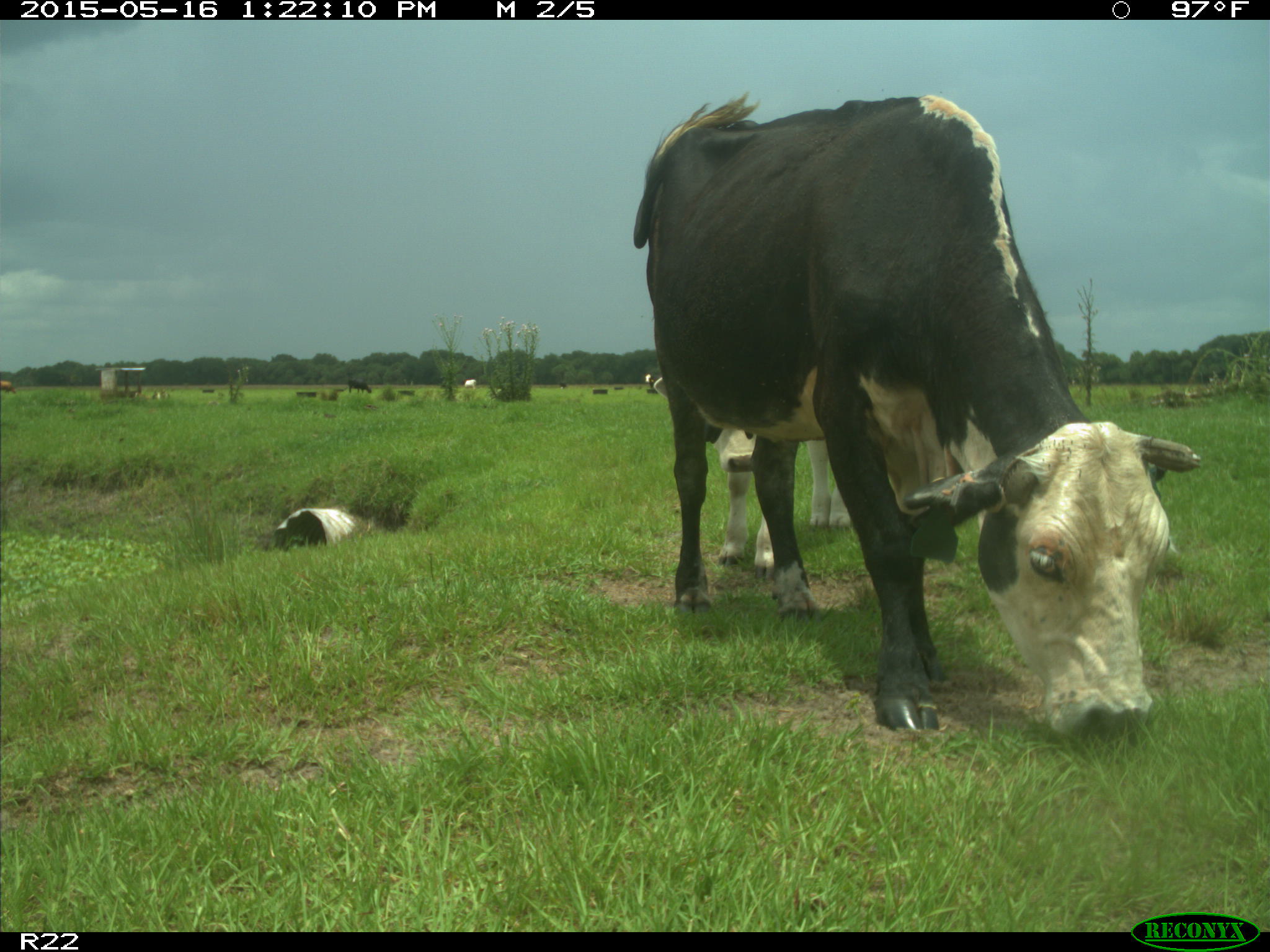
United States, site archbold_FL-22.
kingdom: Animalia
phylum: Chordata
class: Mammalia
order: Artiodactyla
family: Bovidae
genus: Bos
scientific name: Bos taurus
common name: domestic cow